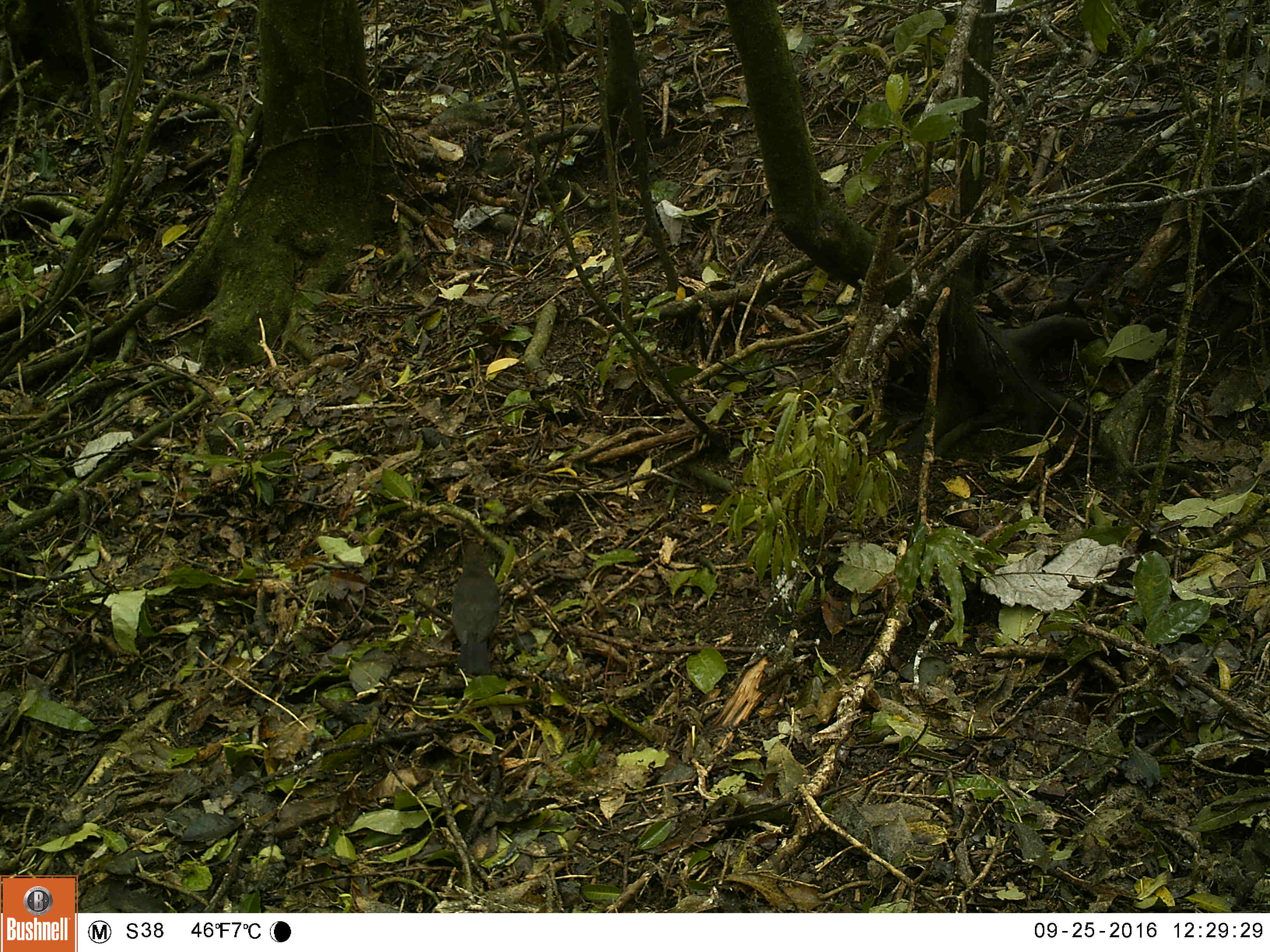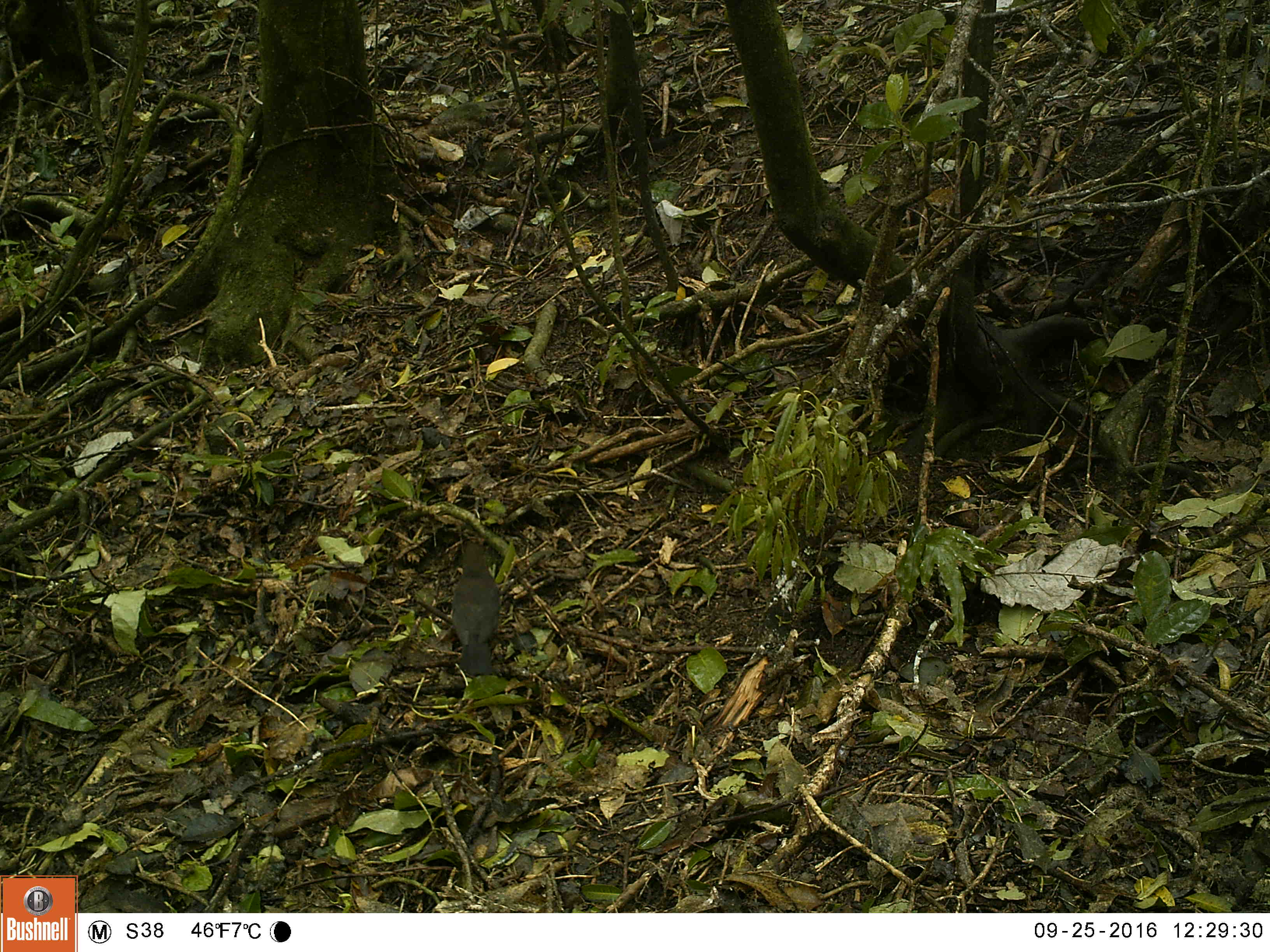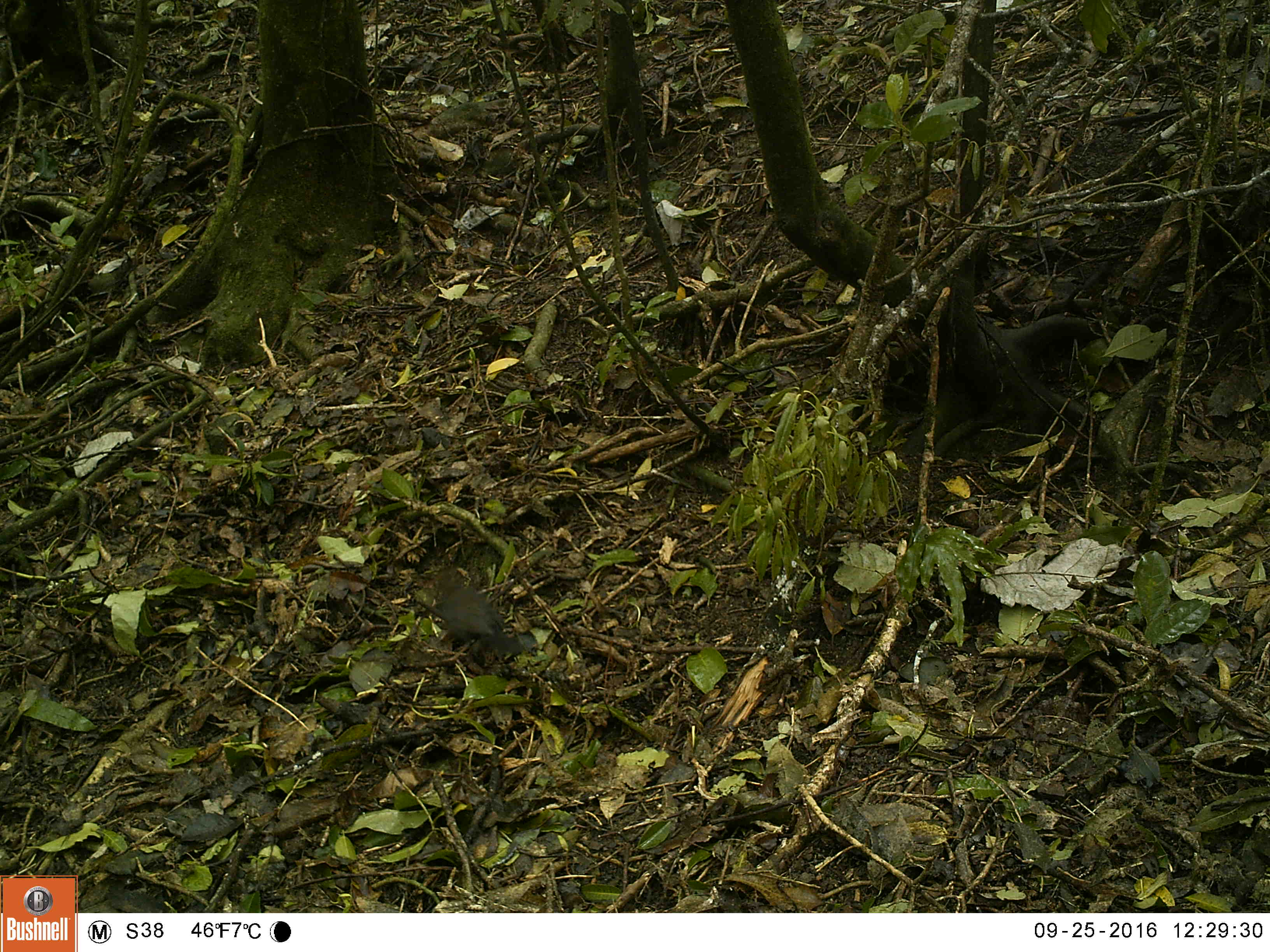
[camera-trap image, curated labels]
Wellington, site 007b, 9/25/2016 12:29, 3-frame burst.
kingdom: Animalia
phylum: Chordata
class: Aves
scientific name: Aves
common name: bird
Bird (Aves).